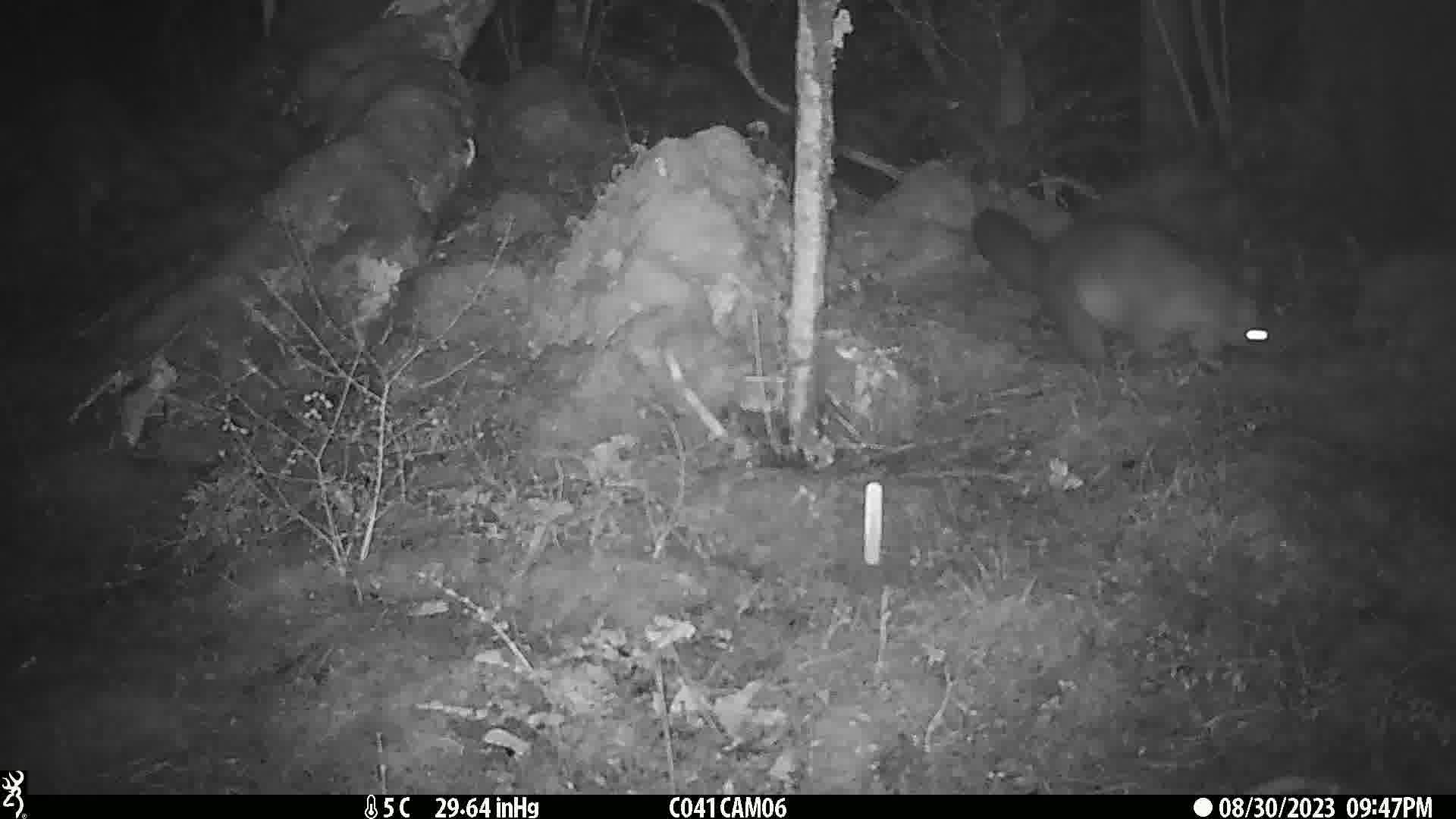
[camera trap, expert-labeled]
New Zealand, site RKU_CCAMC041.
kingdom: Animalia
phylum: Chordata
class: Mammalia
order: Diprotodontia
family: Phalangeridae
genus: Trichosurus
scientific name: Trichosurus vulpecula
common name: common brushtail possum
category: possum